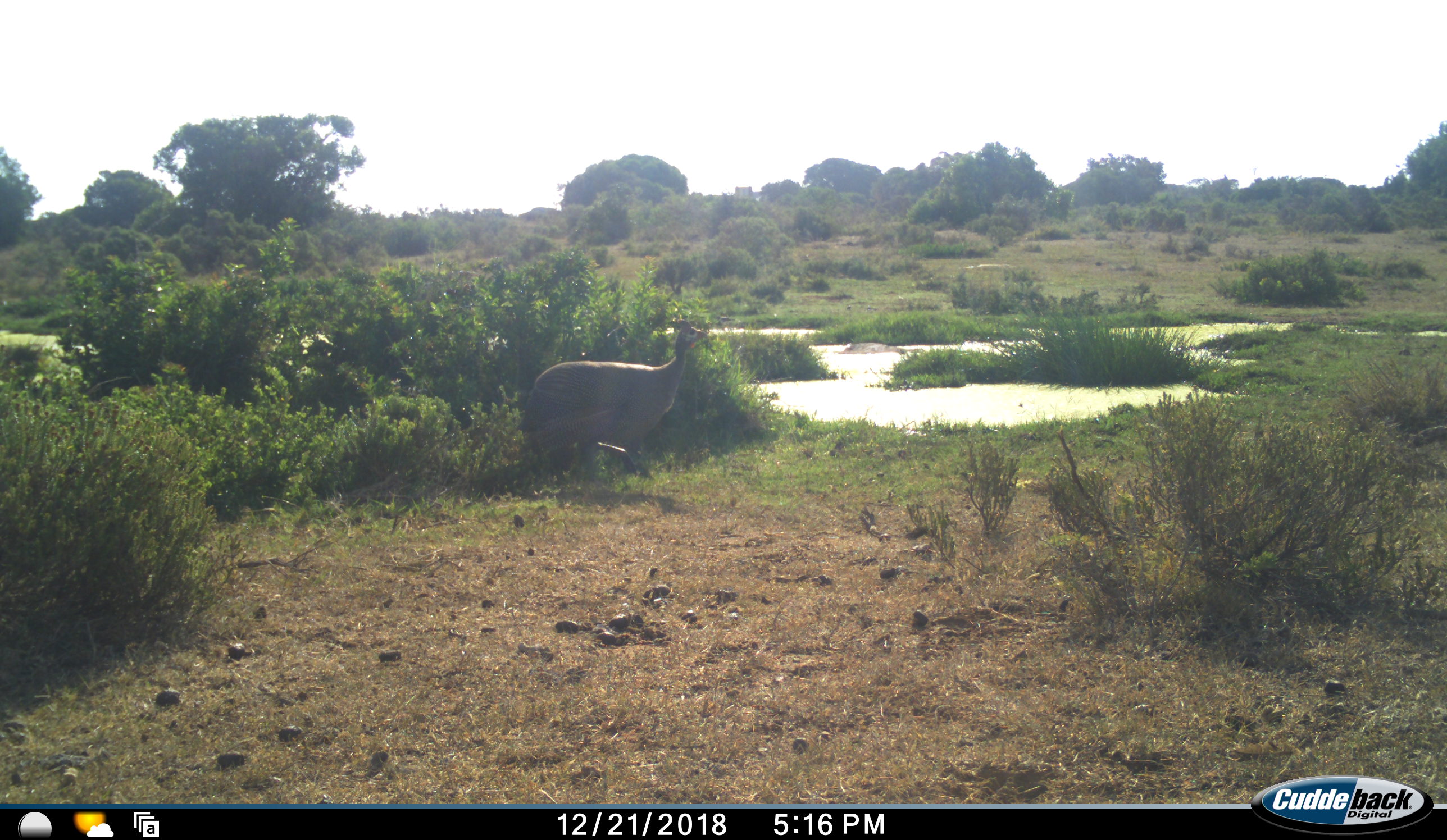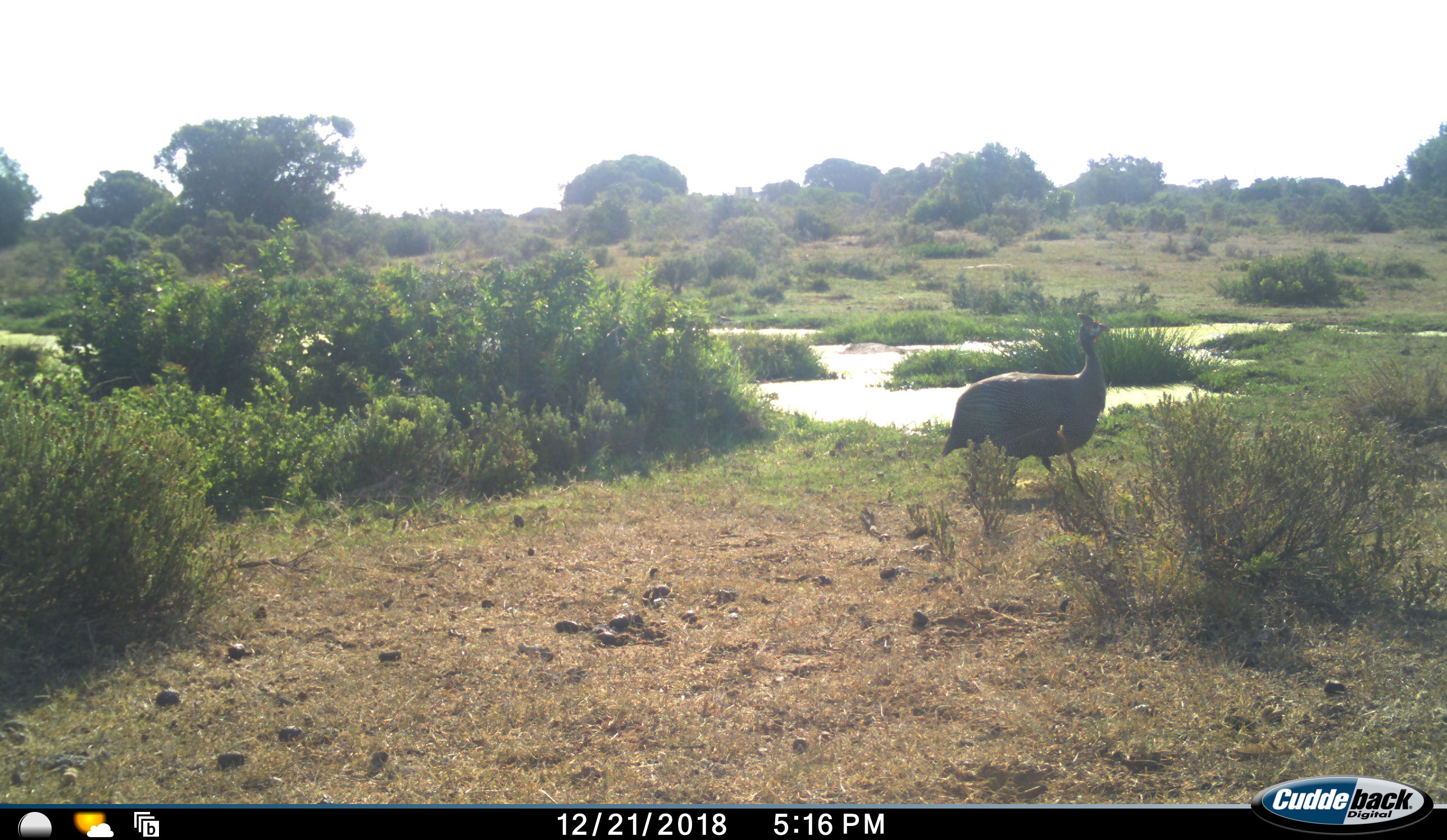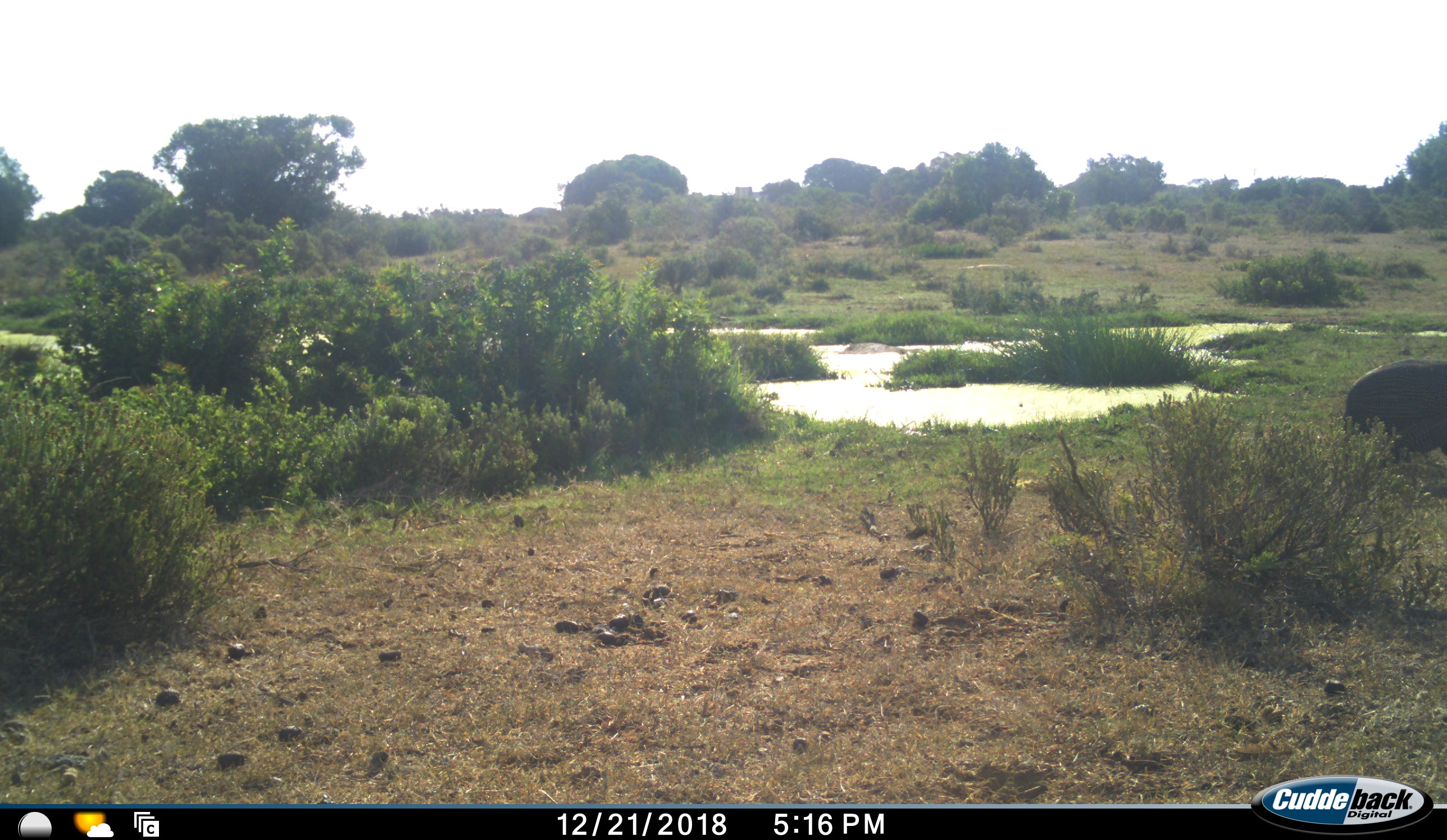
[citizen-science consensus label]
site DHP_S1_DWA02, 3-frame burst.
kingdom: Animalia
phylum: Chordata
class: Aves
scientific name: Aves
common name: bird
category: birdother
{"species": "birdother (bird) (Aves)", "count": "1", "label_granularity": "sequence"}